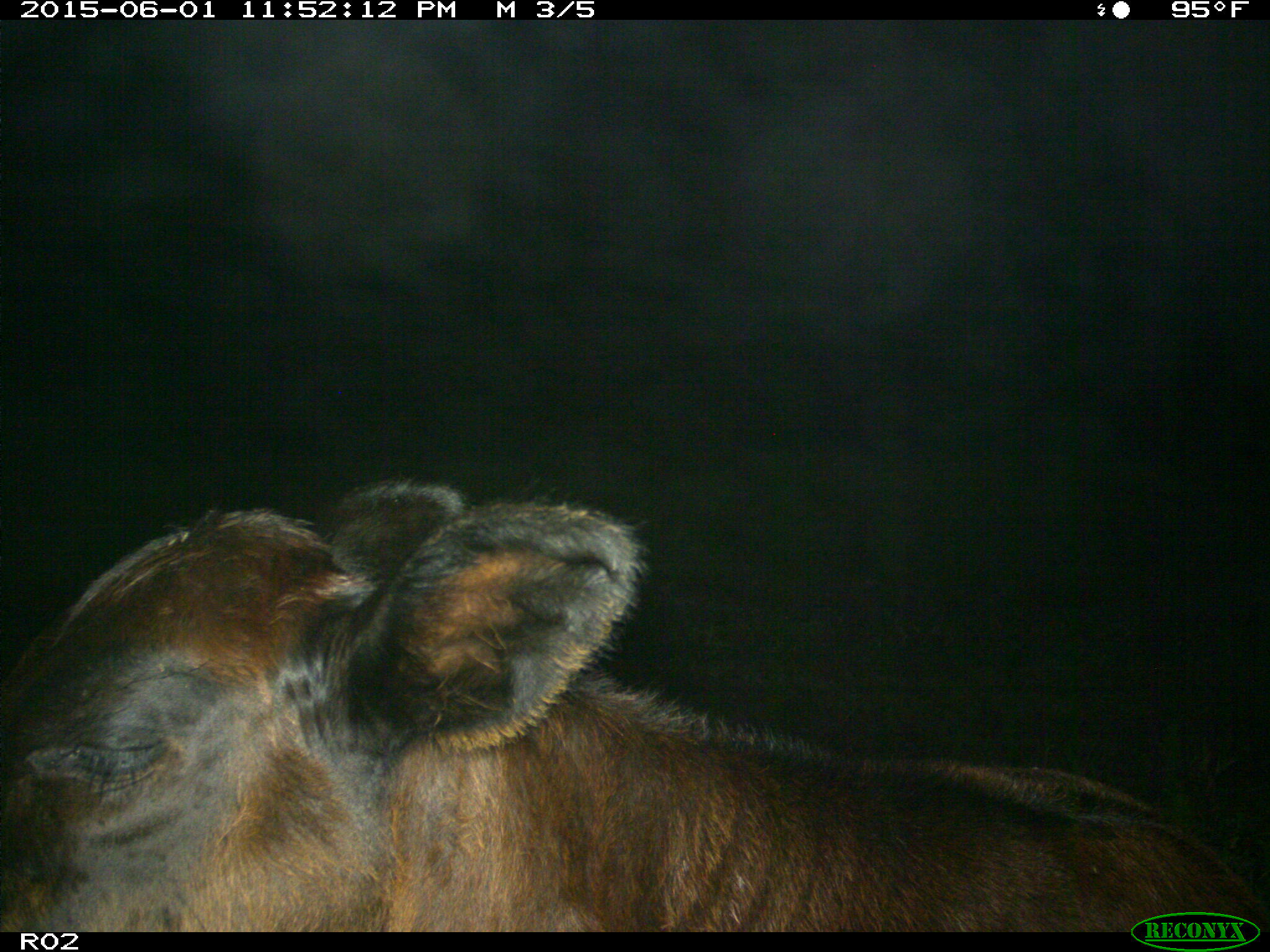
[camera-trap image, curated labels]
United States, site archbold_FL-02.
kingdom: Animalia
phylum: Chordata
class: Mammalia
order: Artiodactyla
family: Bovidae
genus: Bos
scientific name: Bos taurus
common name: domestic cow